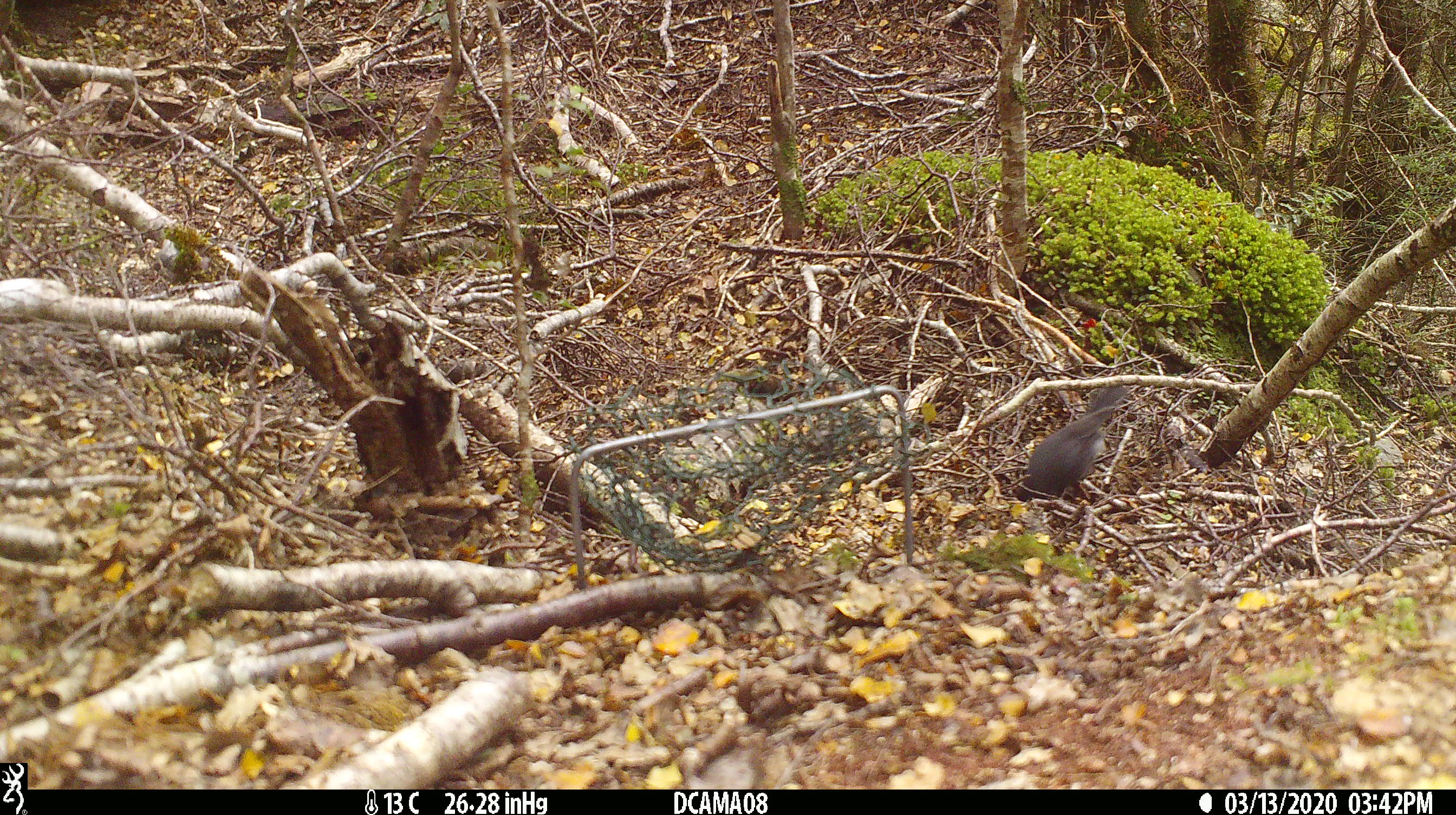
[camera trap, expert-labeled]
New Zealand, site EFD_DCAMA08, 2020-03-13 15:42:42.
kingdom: Animalia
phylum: Chordata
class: Aves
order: Passeriformes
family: Petroicidae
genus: Petroica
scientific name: Petroica australis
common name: new zealand robin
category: robin